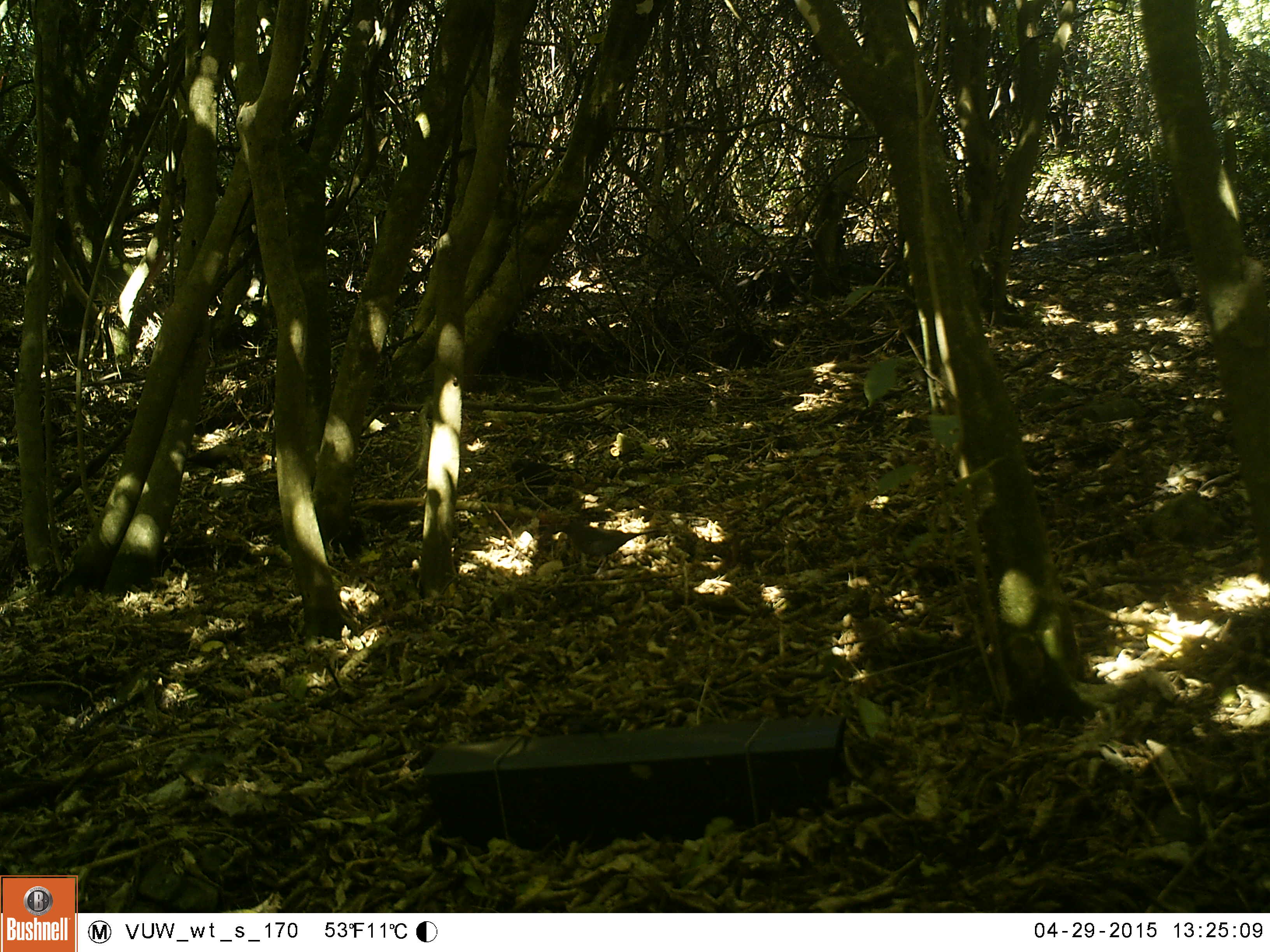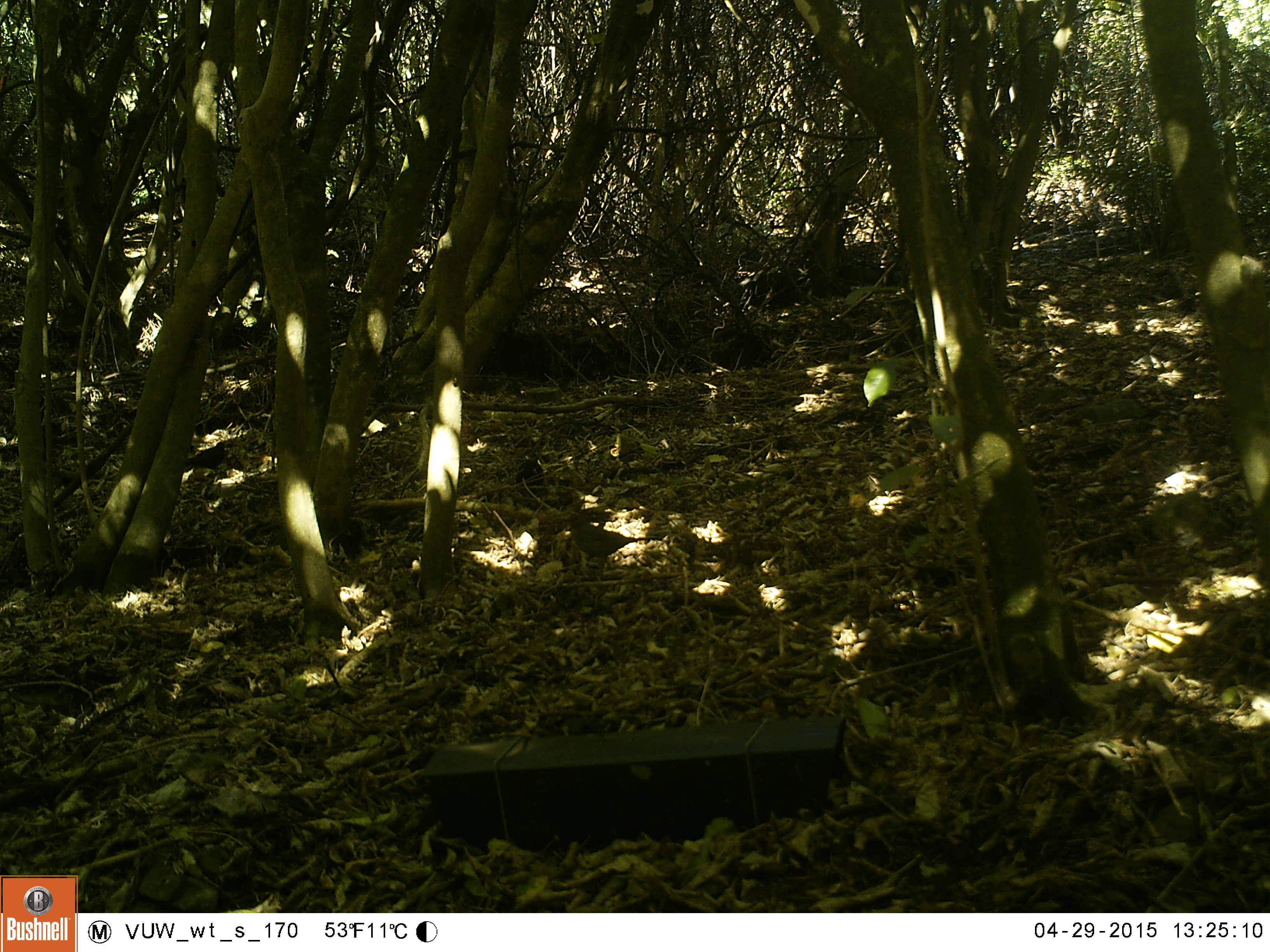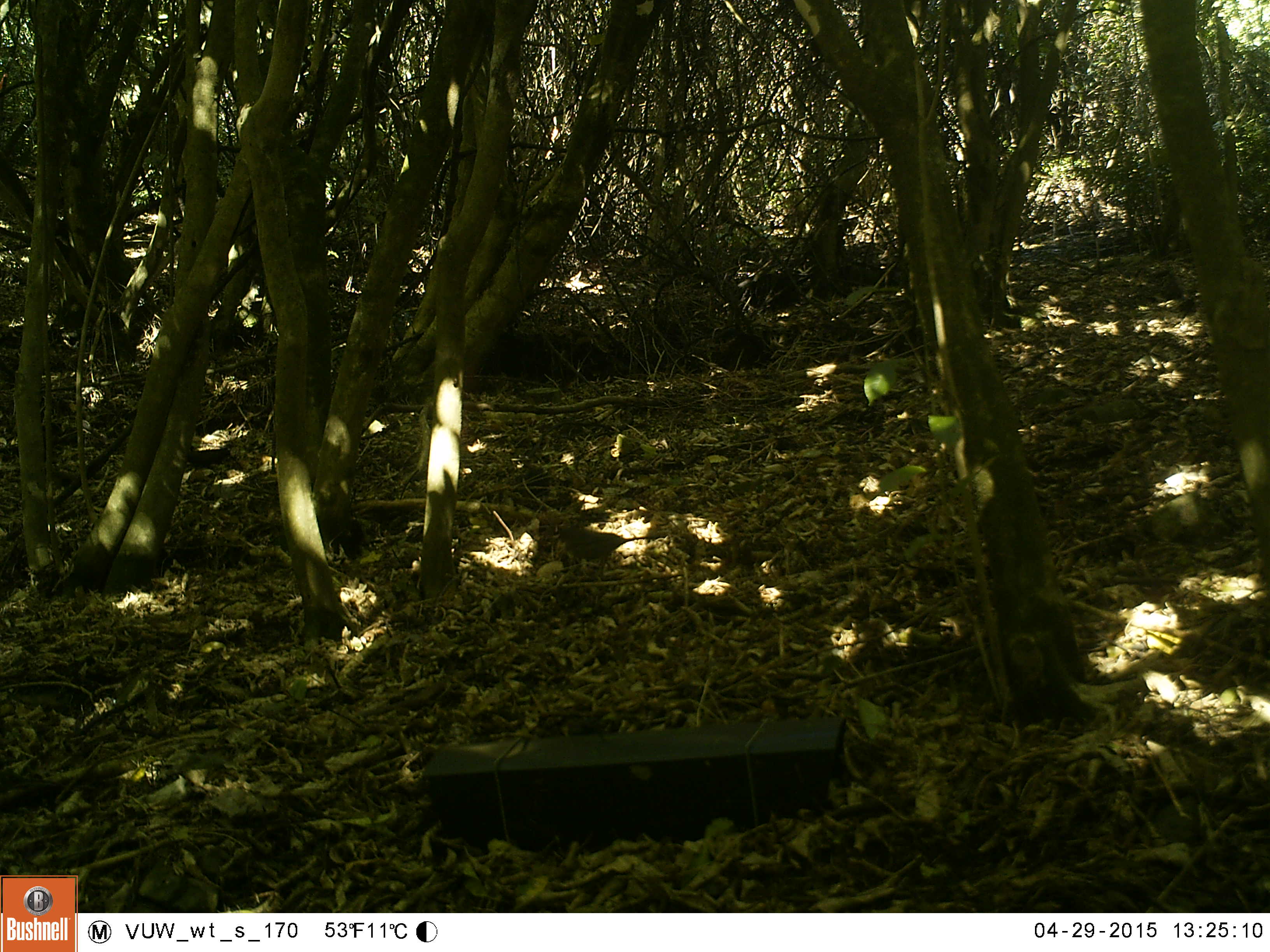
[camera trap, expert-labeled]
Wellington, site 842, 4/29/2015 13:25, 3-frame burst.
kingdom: Animalia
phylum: Chordata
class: Aves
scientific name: Aves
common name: bird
Bird (Aves).